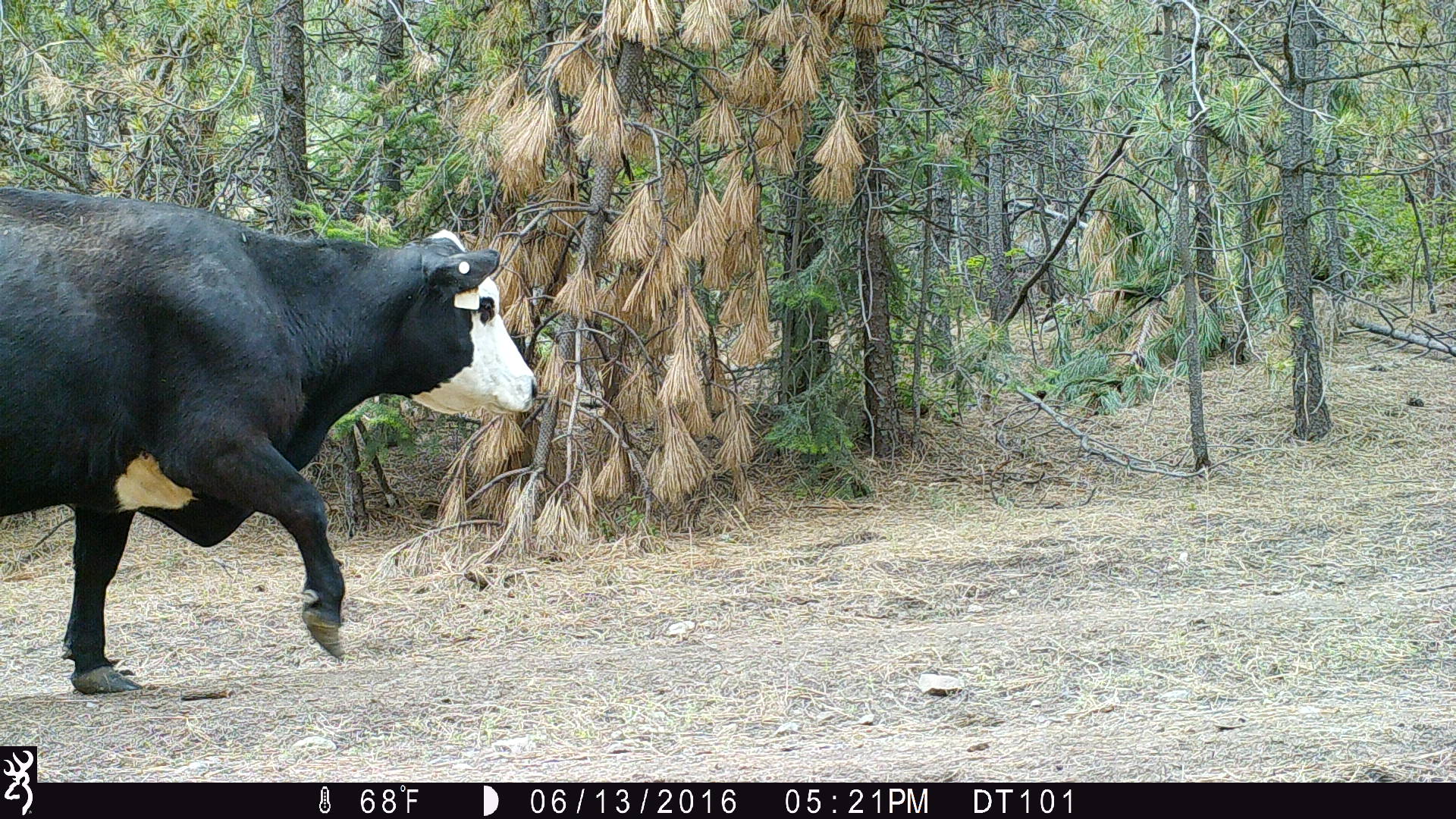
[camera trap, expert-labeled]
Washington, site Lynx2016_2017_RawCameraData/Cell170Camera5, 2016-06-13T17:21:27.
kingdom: Animalia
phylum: Chordata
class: Mammalia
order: Artiodactyla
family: Bovidae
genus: Bos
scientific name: Bos taurus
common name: domestic cattle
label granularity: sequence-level